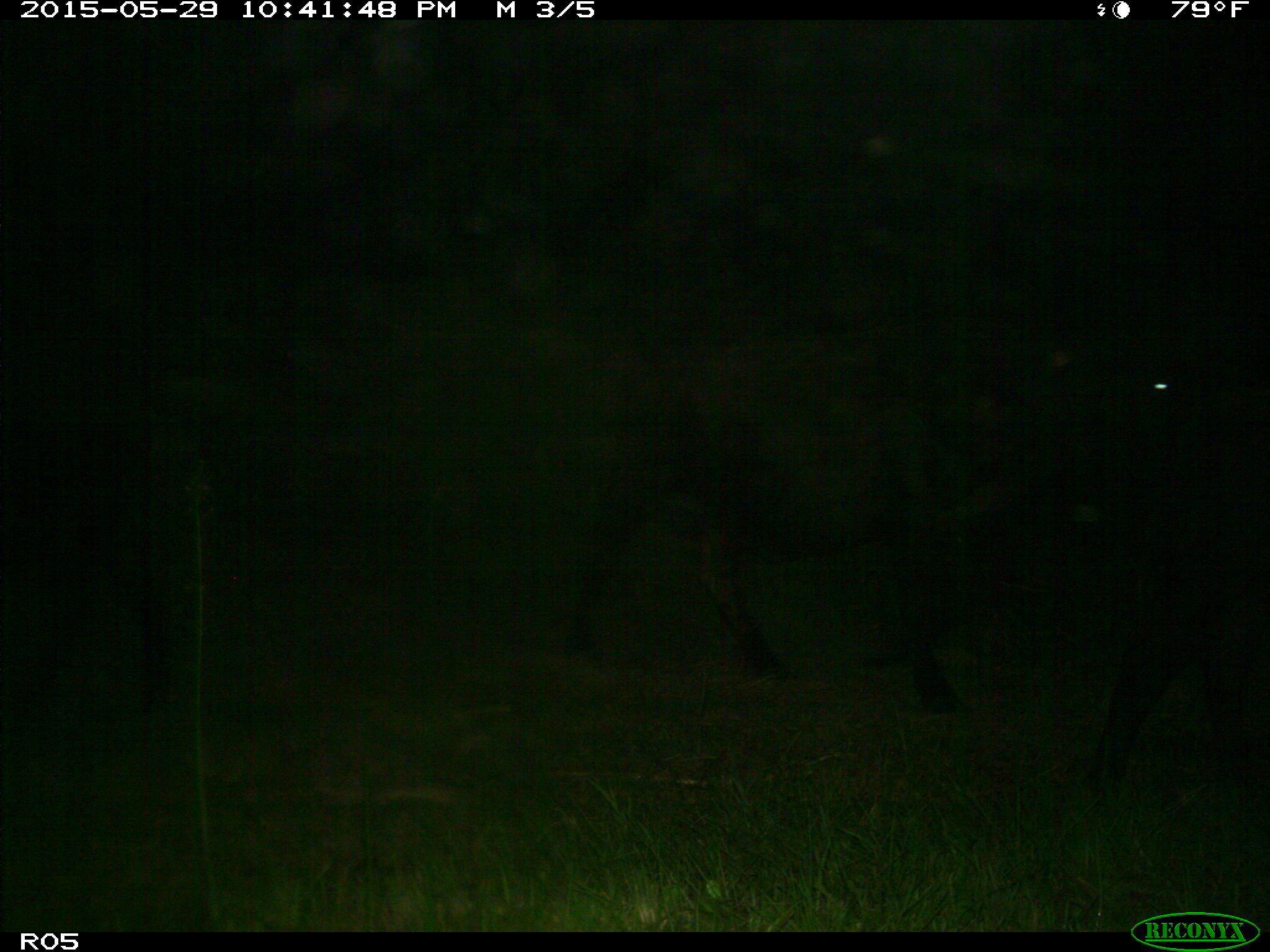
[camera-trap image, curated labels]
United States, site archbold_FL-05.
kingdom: Animalia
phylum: Chordata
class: Mammalia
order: Artiodactyla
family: Bovidae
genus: Bos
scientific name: Bos taurus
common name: domestic cow